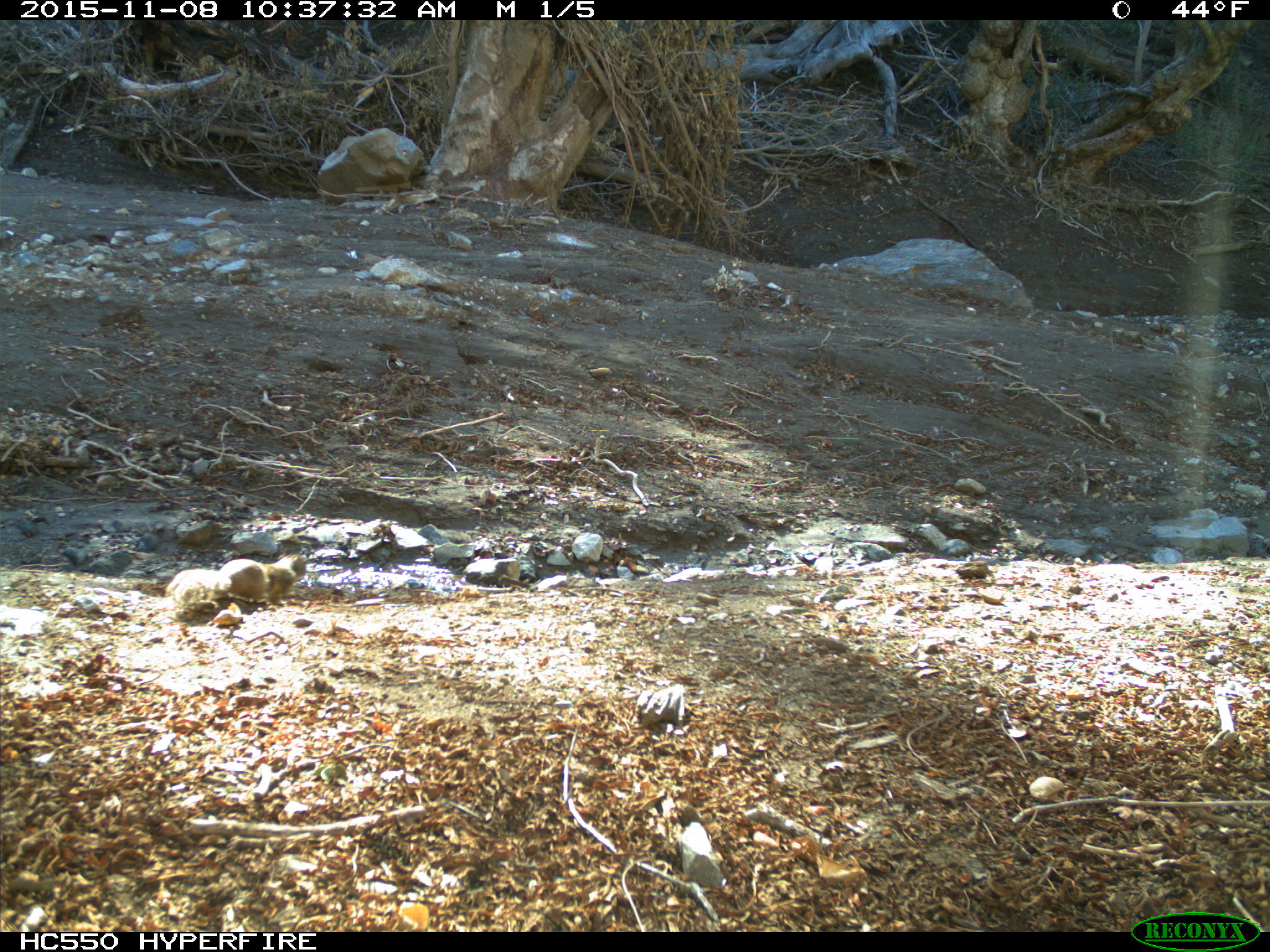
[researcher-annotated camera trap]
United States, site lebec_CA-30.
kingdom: Animalia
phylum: Chordata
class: Mammalia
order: Rodentia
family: Sciuridae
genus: Otospermophilus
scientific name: Otospermophilus beecheyi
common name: california ground squirrel